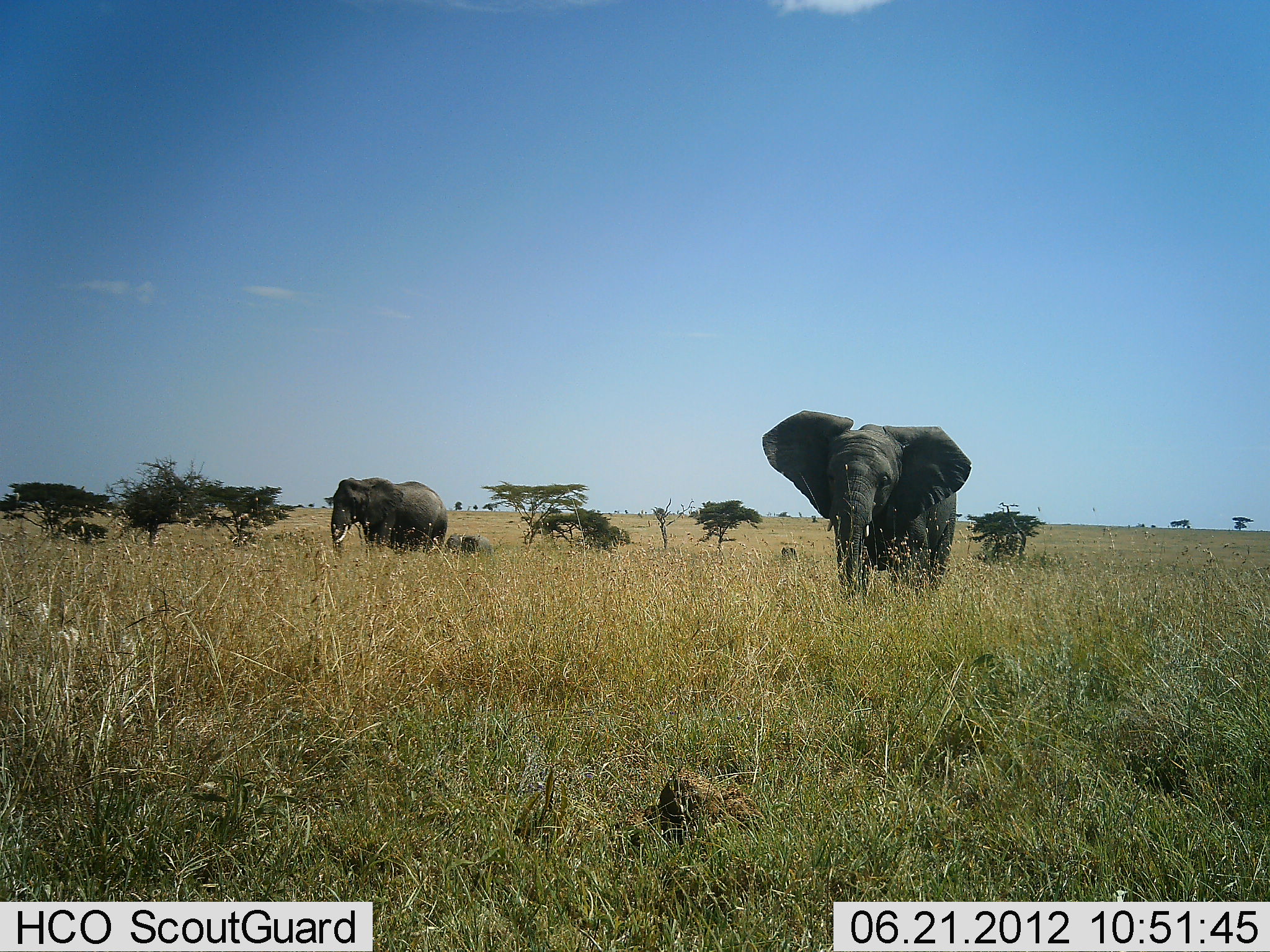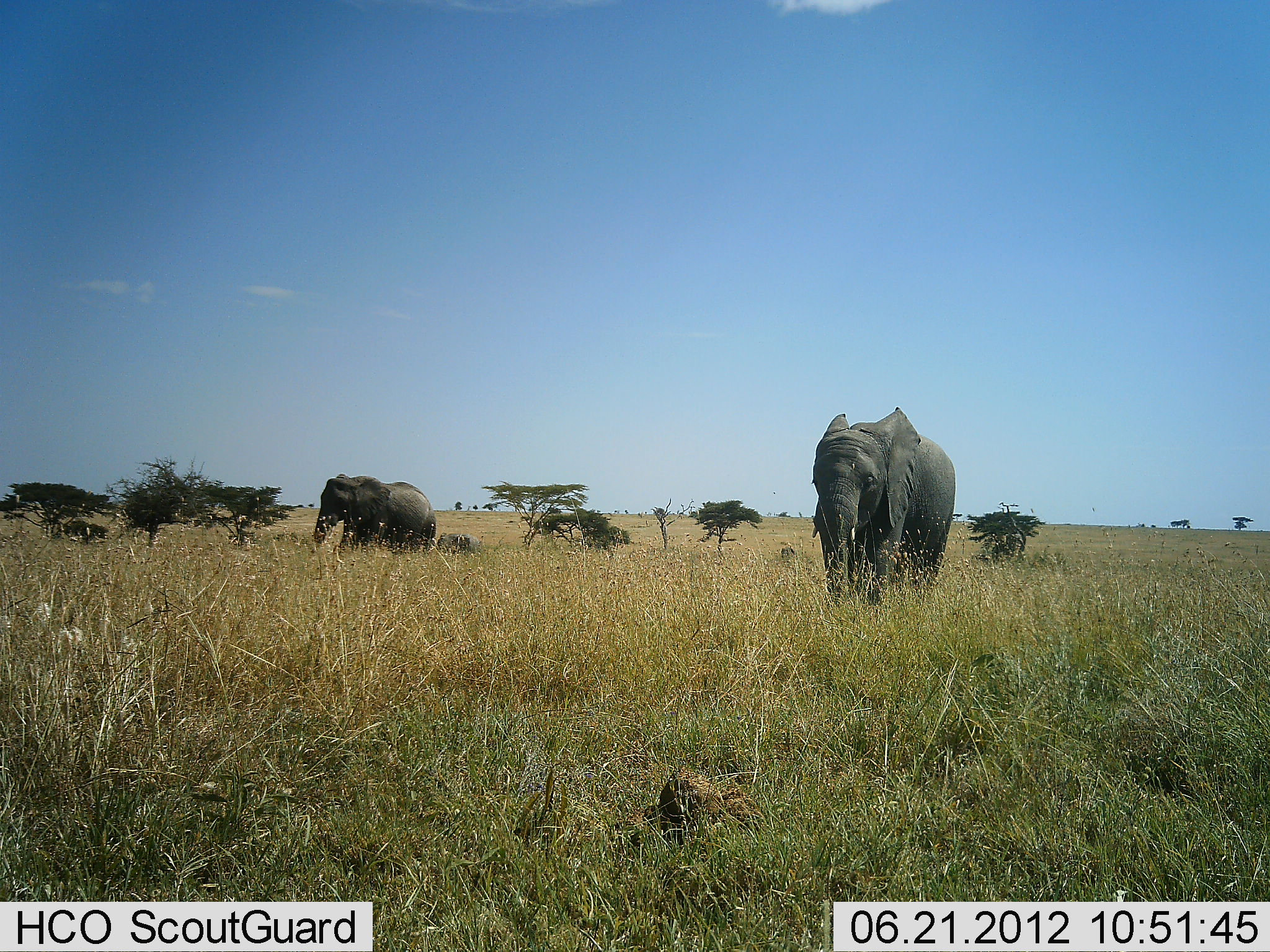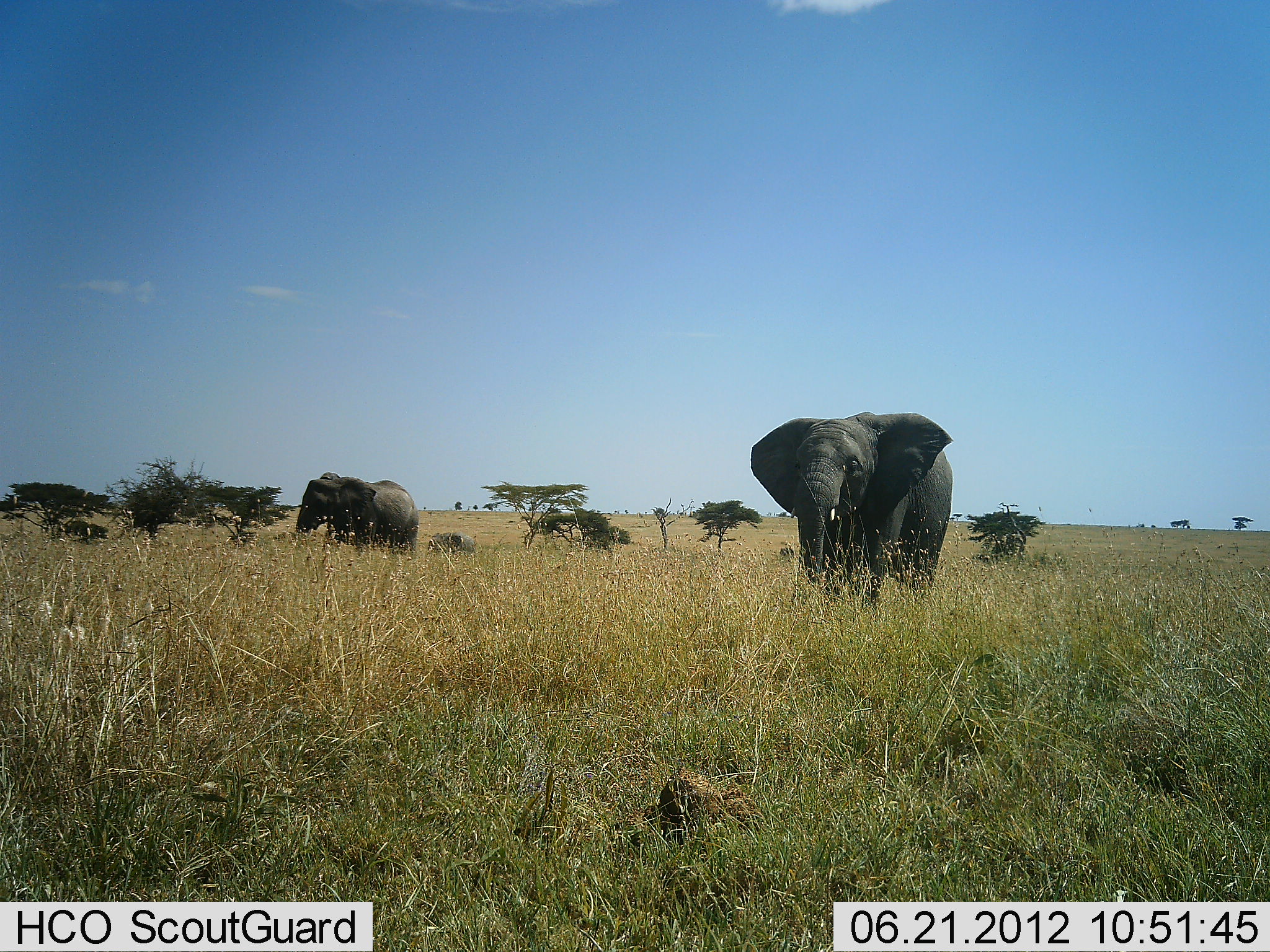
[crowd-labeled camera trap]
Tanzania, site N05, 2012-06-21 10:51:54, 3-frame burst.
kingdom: Animalia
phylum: Chordata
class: Mammalia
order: Proboscidea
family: Elephantidae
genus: Loxodonta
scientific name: Loxodonta africana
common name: african bush elephant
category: elephant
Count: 3.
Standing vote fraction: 30%.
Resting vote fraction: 0%.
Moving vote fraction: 80%.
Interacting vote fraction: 0%.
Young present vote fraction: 50%.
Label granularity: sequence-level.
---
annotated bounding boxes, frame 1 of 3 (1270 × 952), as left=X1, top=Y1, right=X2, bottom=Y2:
animal: left=761, top=407, right=973, bottom=617; left=329, top=477, right=449, bottom=570; left=447, top=532, right=492, bottom=561; left=781, top=546, right=796, bottom=558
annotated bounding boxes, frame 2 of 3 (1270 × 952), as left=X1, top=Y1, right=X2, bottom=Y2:
animal: left=810, top=403, right=957, bottom=617; left=313, top=471, right=437, bottom=570; left=437, top=532, right=482, bottom=561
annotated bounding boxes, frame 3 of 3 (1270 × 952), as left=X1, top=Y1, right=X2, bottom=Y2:
animal: left=749, top=410, right=957, bottom=634; left=293, top=471, right=420, bottom=586; left=426, top=532, right=476, bottom=561